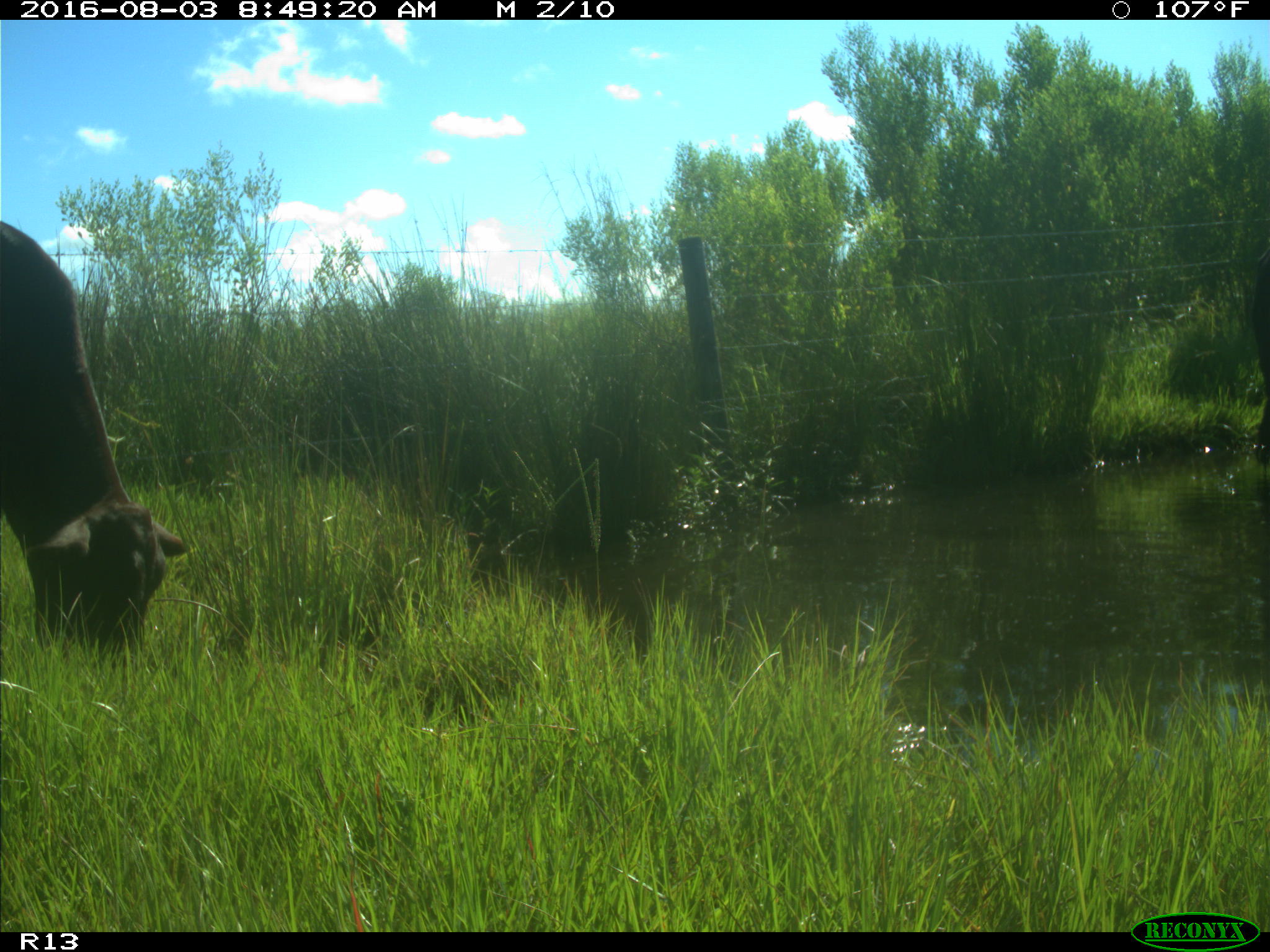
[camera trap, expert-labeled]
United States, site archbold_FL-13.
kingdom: Animalia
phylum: Chordata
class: Mammalia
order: Artiodactyla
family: Bovidae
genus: Bos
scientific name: Bos taurus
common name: domestic cow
Bos taurus (domestic cow).